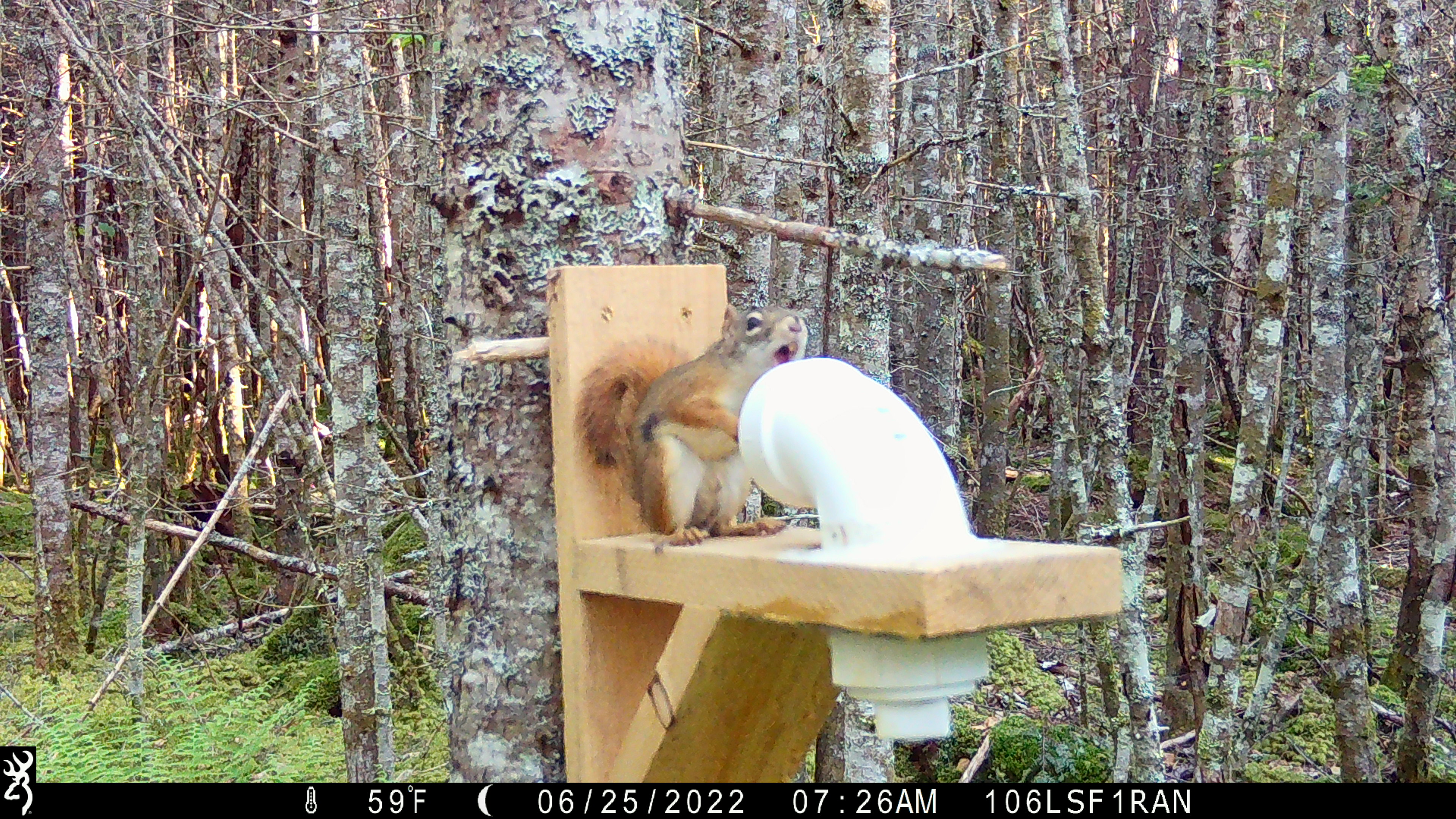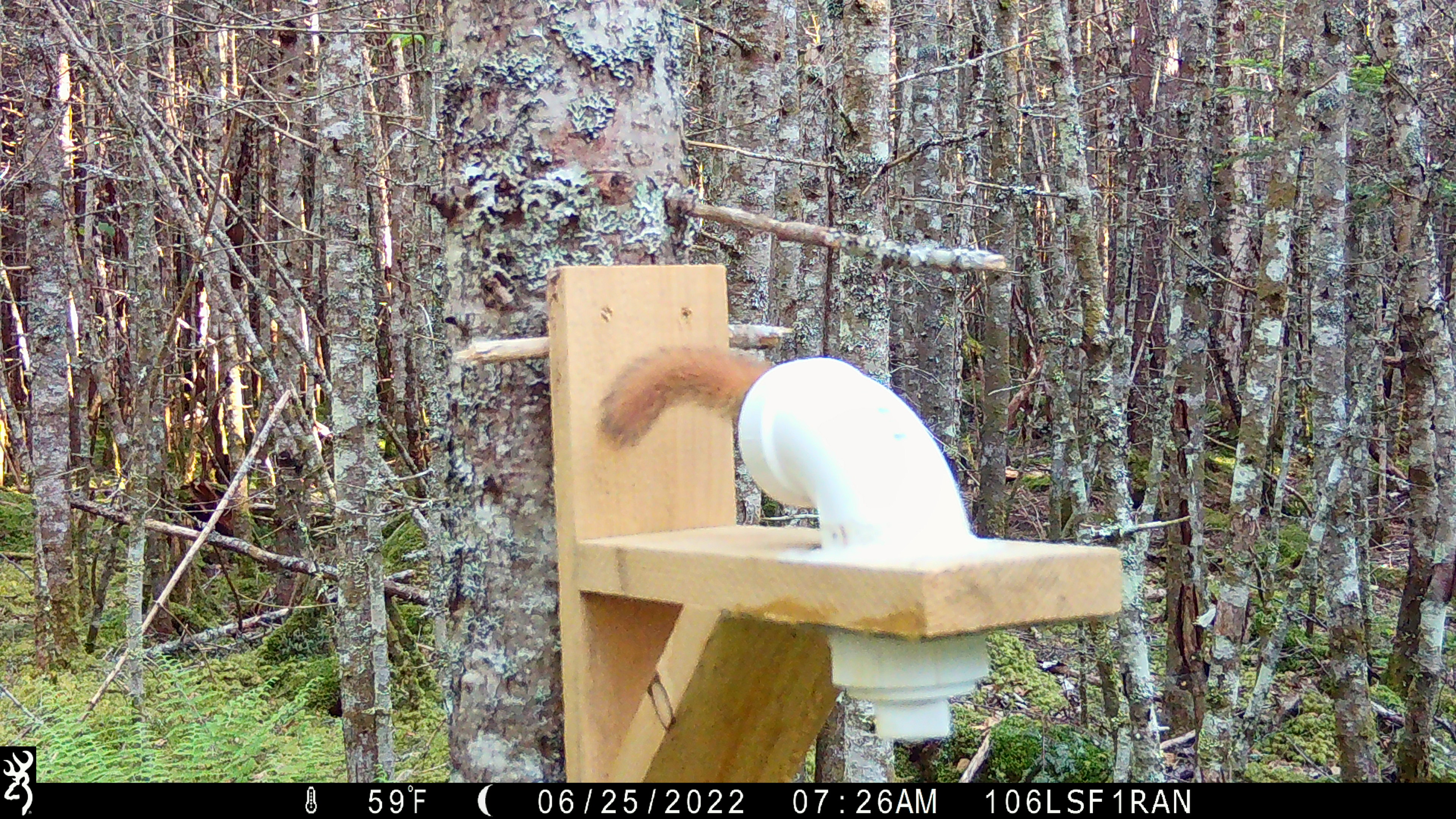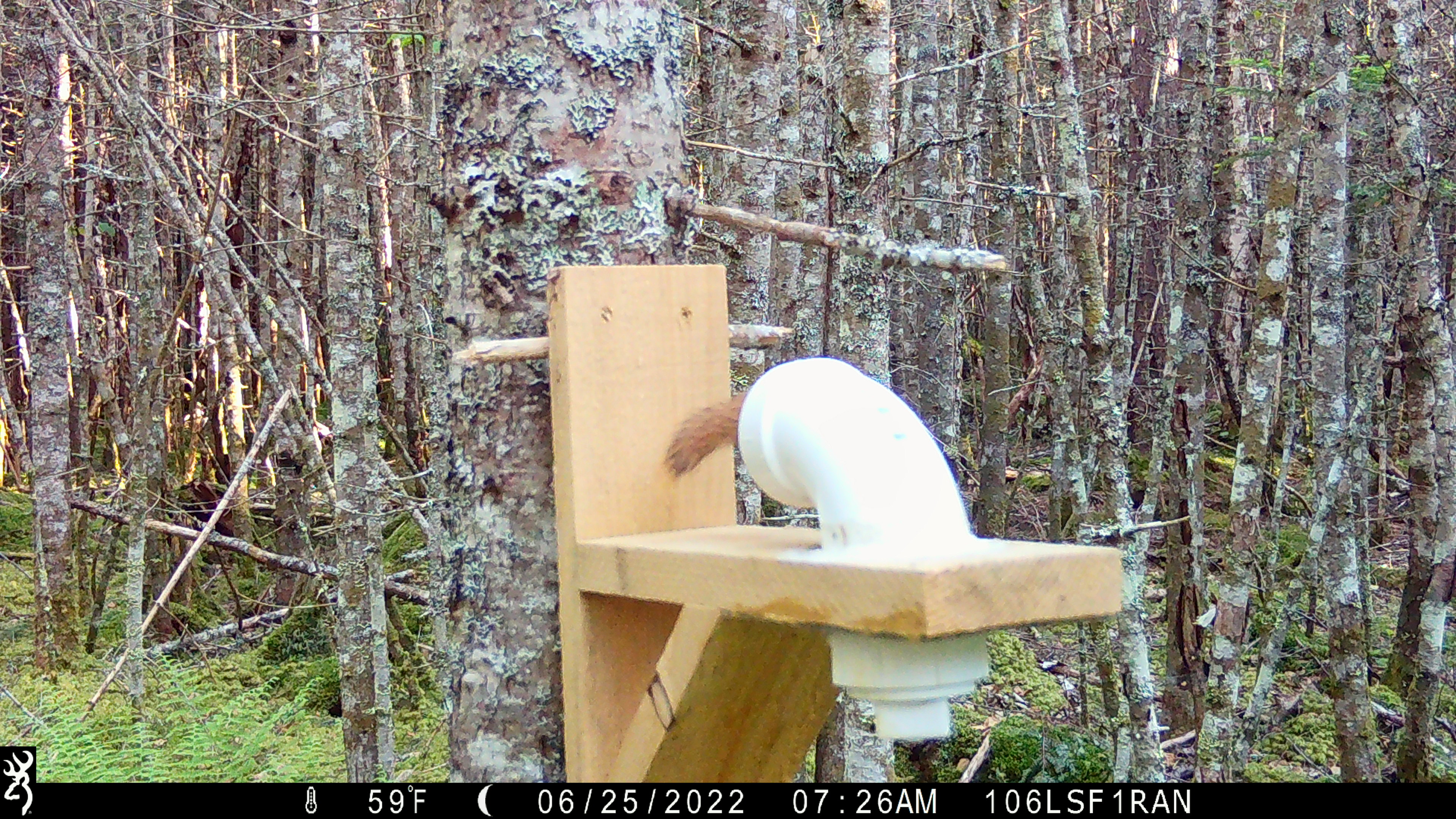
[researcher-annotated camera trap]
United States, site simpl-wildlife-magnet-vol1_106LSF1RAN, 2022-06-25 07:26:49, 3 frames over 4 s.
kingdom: Animalia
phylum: Chordata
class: Mammalia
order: Rodentia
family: Sciuridae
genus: Tamiasciurus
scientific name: Tamiasciurus hudsonicus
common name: red squirrel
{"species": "red squirrel (Tamiasciurus hudsonicus)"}